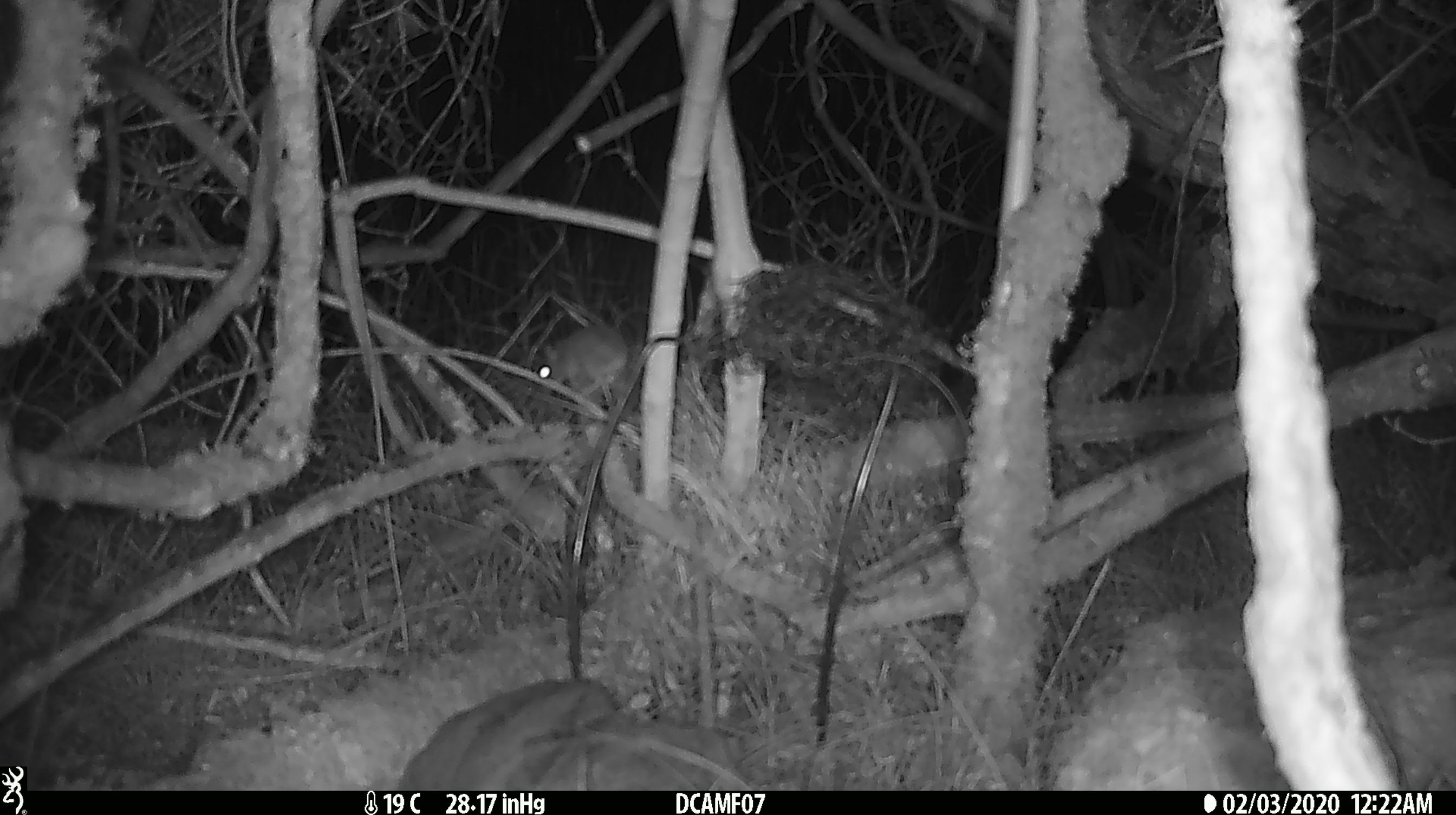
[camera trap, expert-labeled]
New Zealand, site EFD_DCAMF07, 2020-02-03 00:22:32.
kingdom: Animalia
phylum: Chordata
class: Mammalia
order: Rodentia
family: Muridae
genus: Mus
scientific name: Mus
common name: mouse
Mouse (Mus).